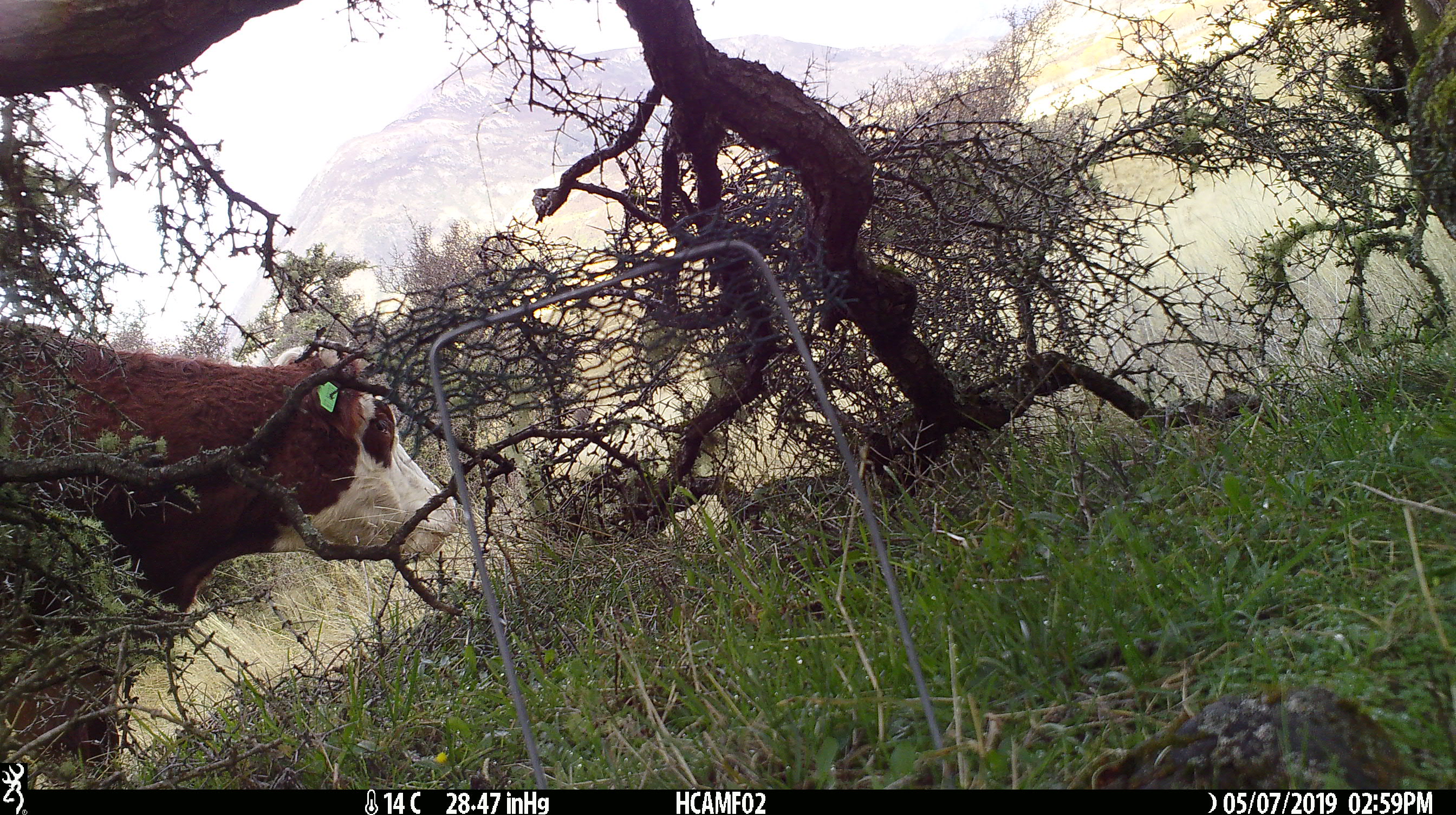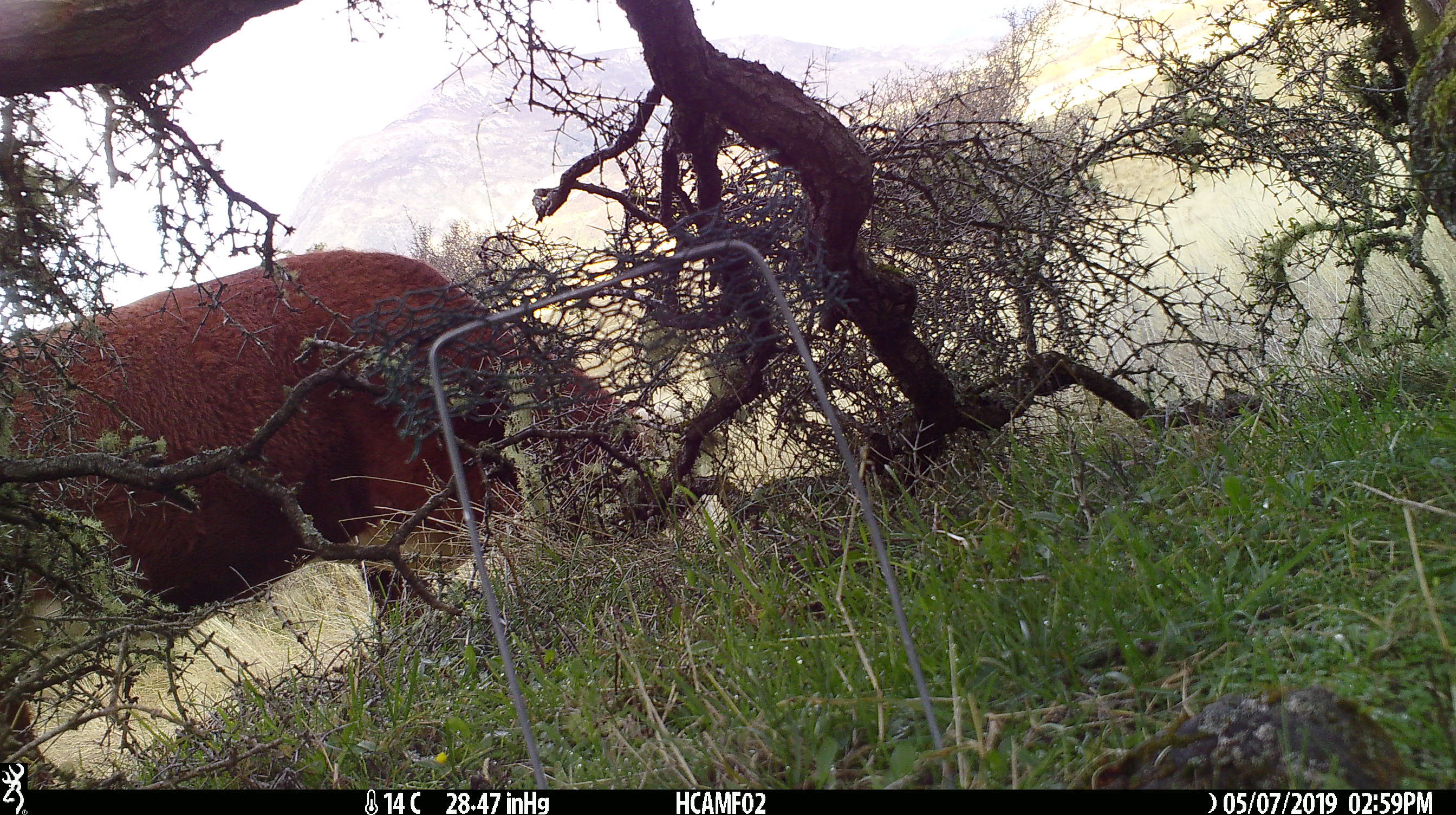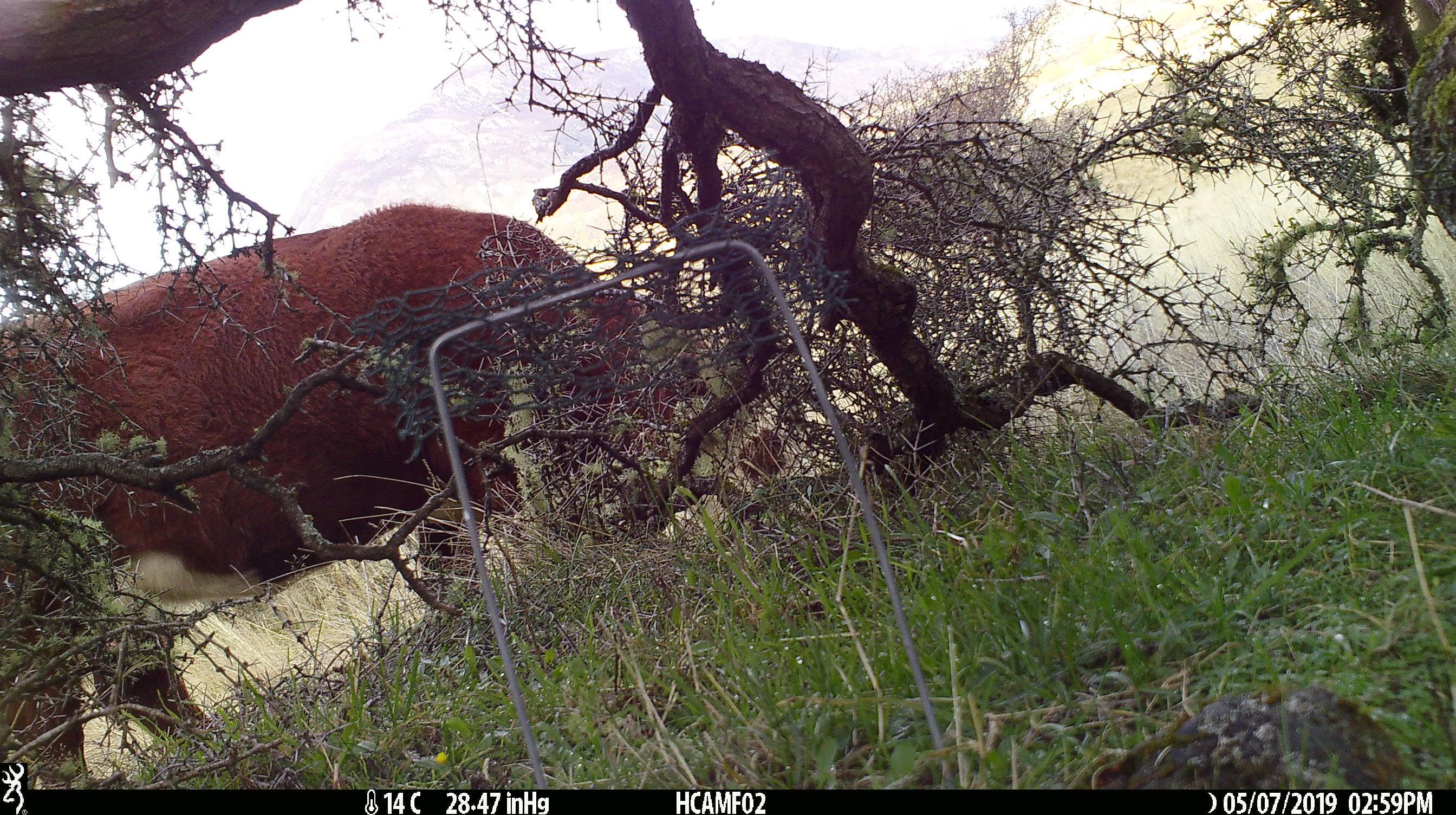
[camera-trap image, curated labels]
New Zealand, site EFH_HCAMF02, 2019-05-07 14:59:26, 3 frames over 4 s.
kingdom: Animalia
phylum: Chordata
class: Mammalia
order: Artiodactyla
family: Bovidae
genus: Bos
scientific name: Bos taurus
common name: domestic cow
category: cow